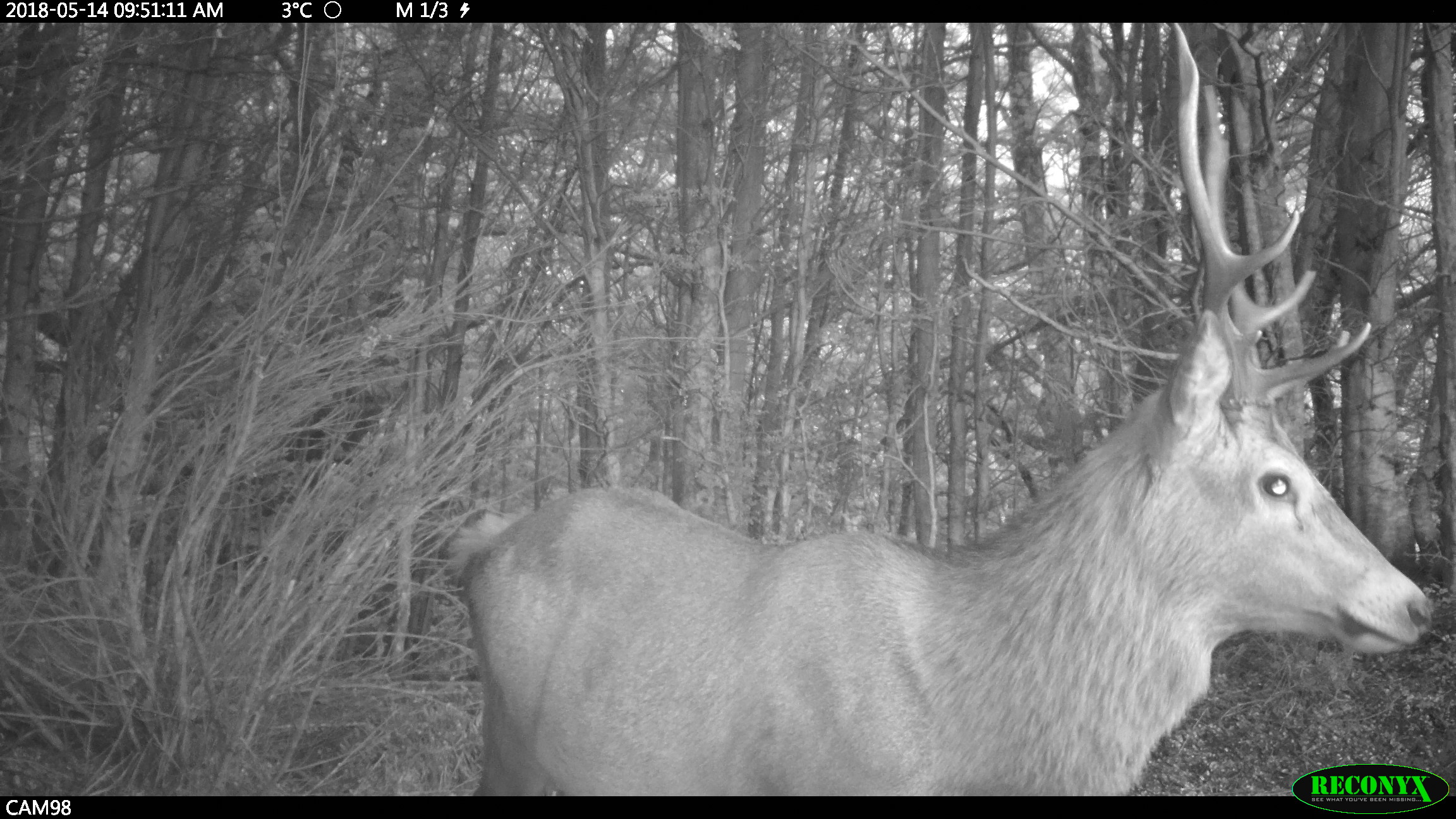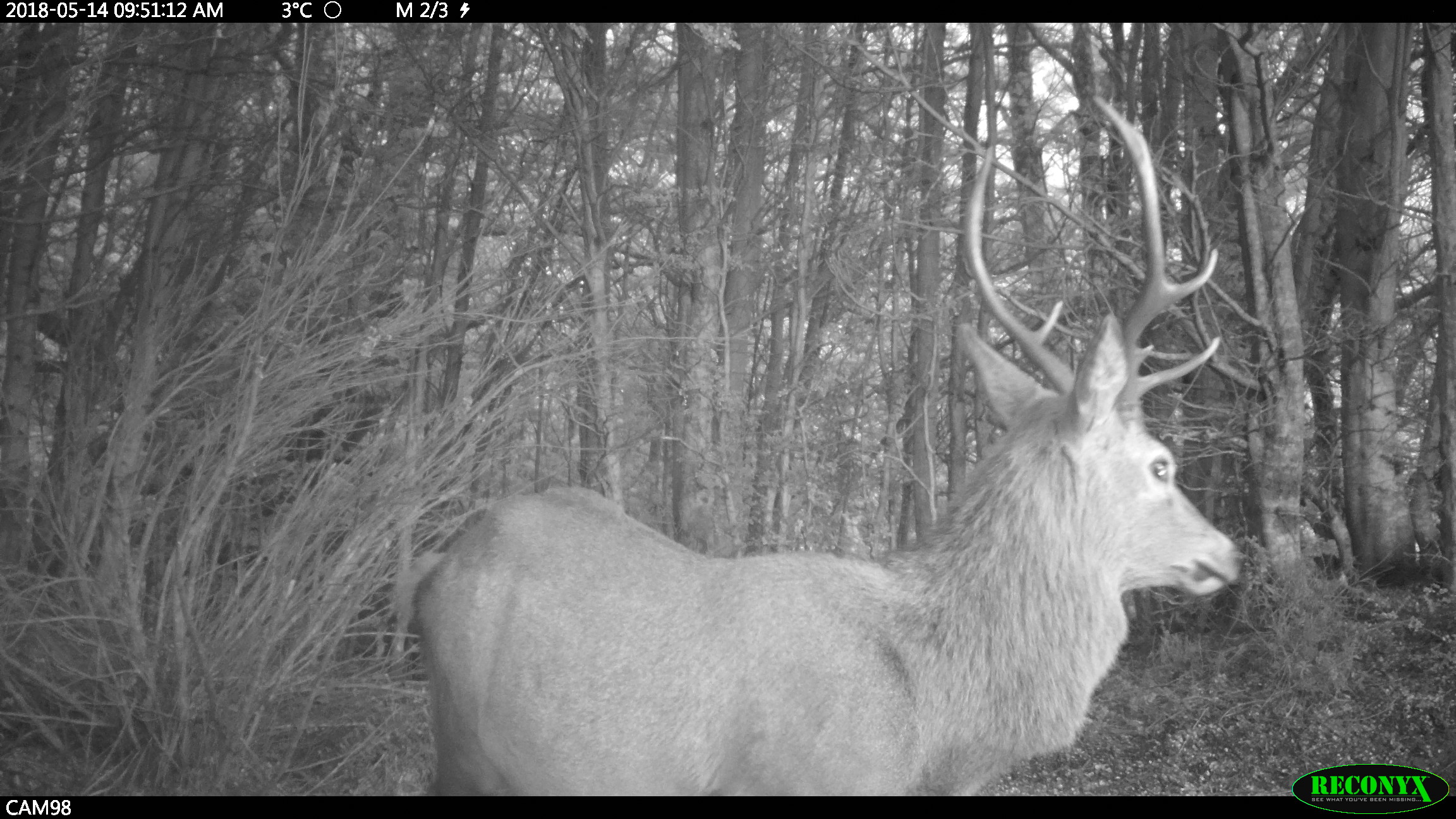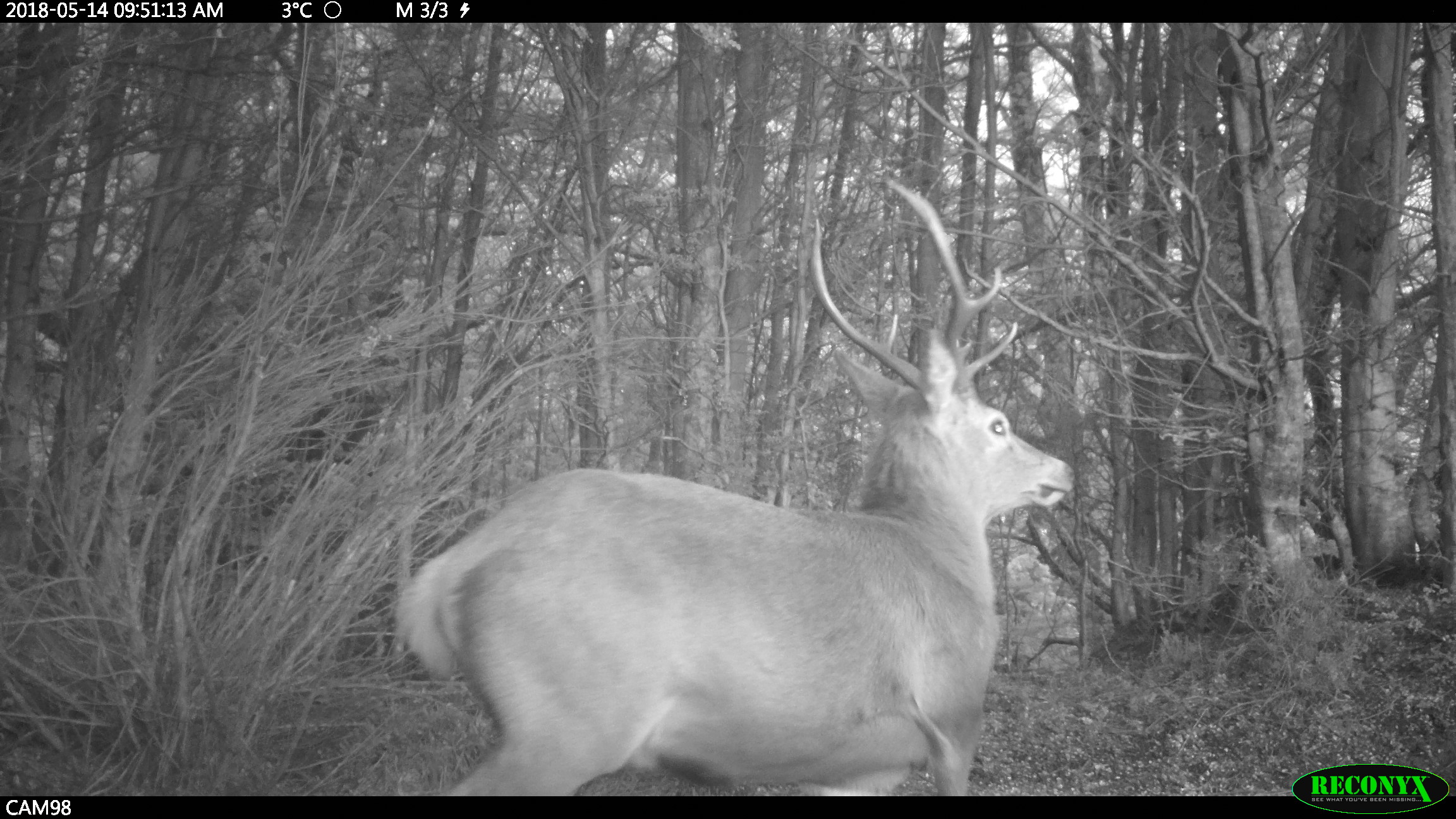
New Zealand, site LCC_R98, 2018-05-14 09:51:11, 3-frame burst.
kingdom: Animalia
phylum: Chordata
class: Mammalia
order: Artiodactyla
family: Cervidae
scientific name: Cervidae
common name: deer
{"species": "deer (Cervidae)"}